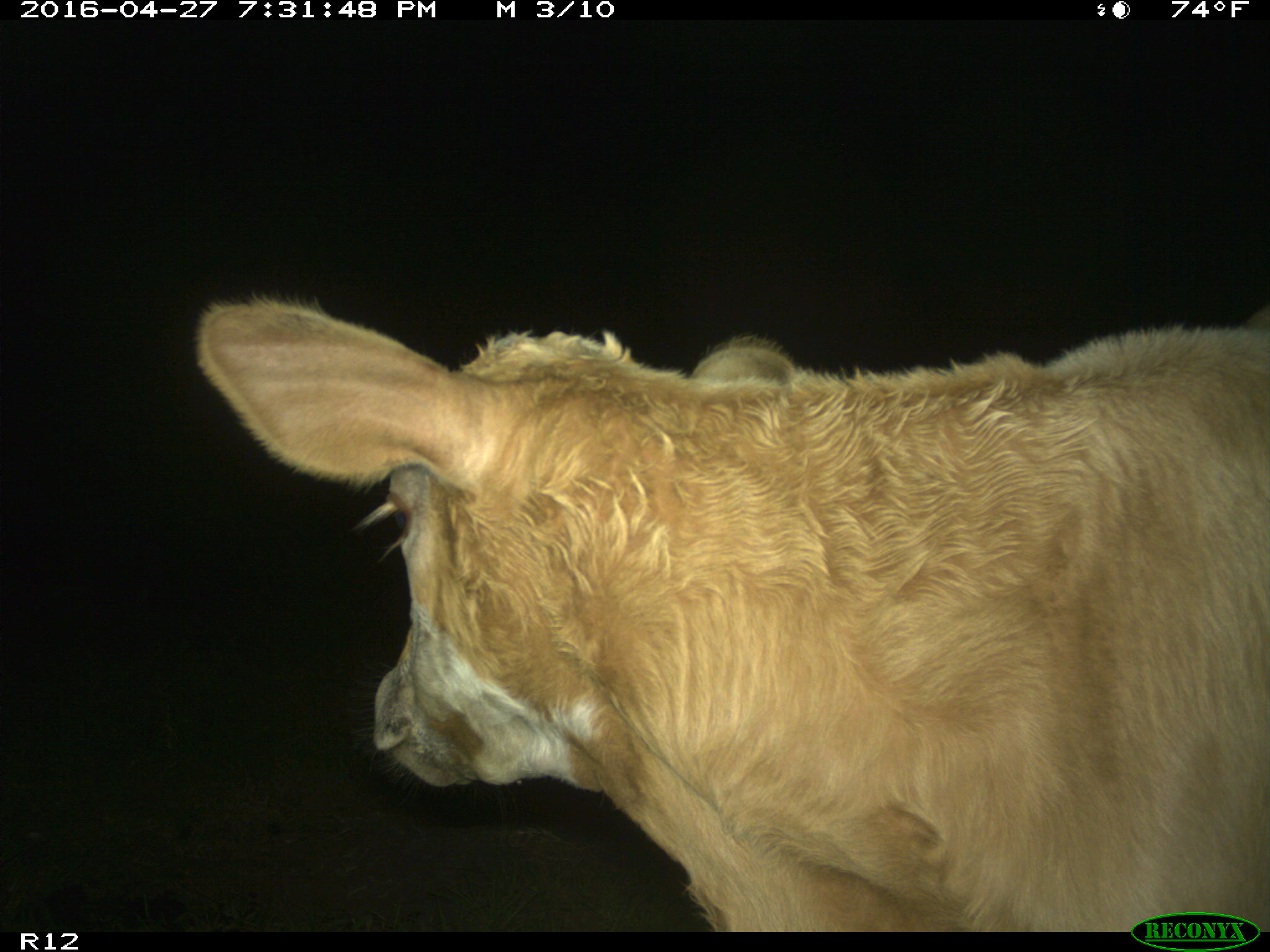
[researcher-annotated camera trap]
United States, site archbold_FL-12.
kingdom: Animalia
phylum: Chordata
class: Mammalia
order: Artiodactyla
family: Bovidae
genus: Bos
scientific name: Bos taurus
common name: domestic cow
Bos taurus (domestic cow).